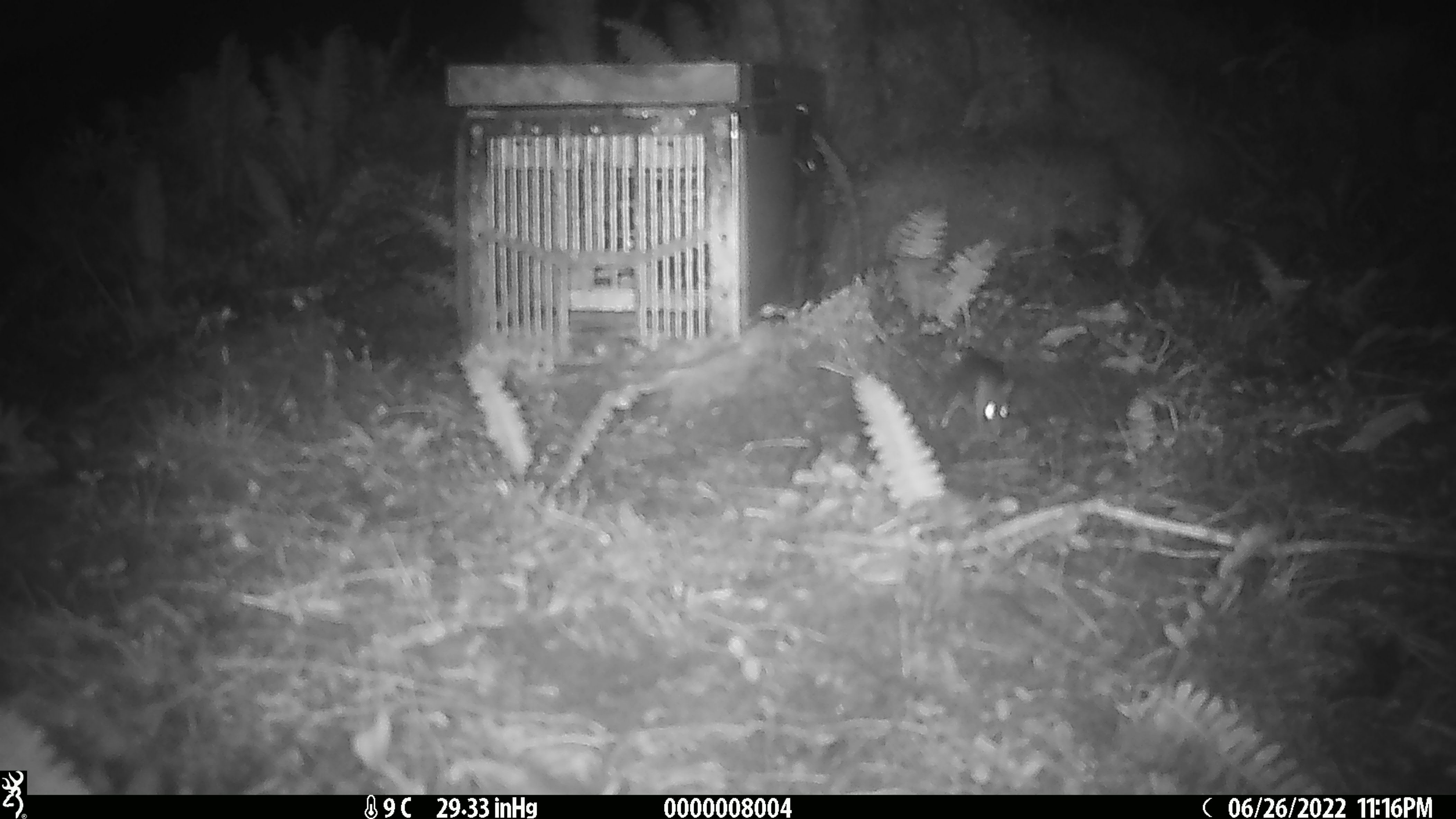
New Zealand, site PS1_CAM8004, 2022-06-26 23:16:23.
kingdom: Animalia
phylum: Chordata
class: Mammalia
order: Rodentia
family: Muridae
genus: Mus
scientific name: Mus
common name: mouse